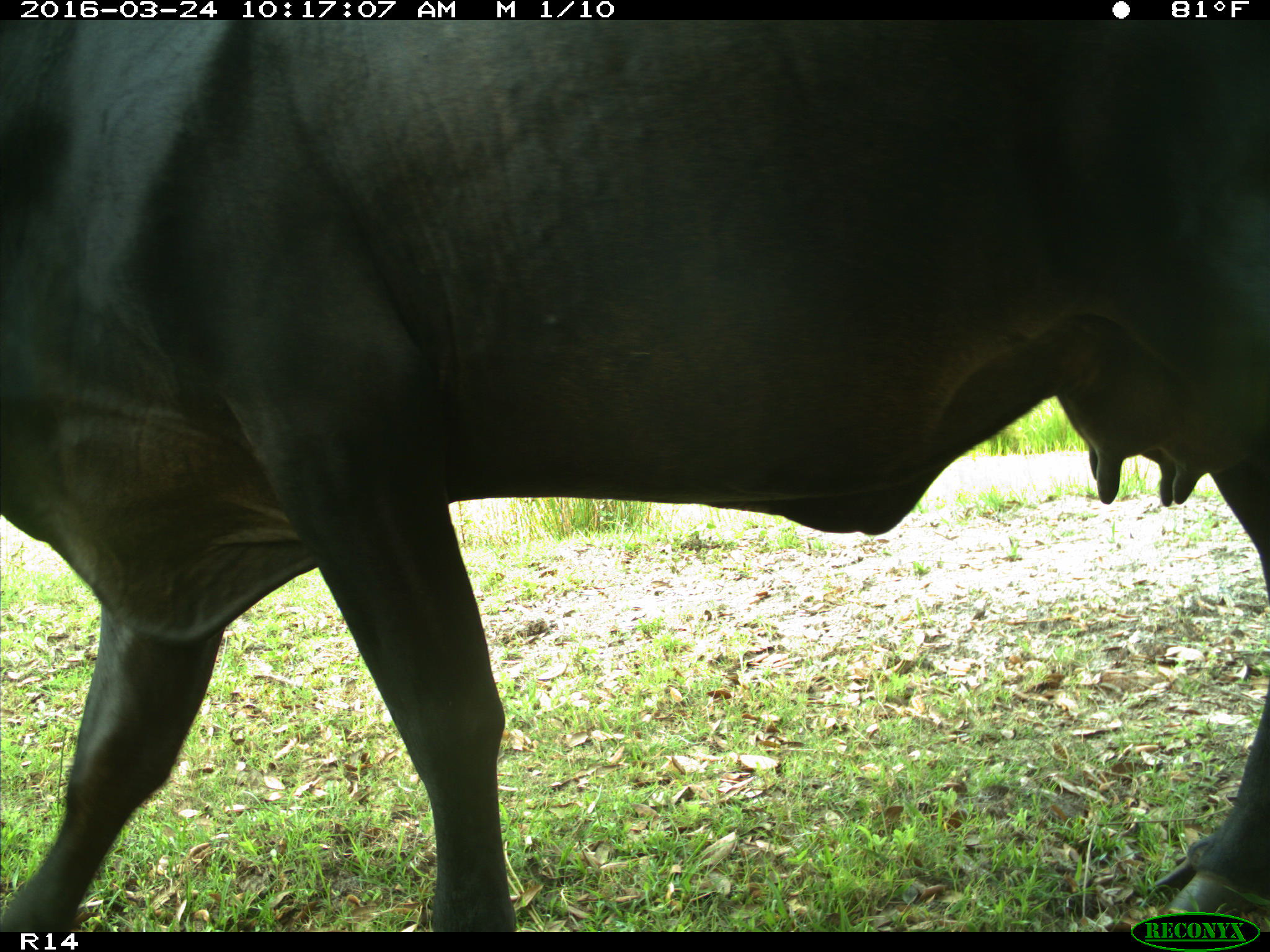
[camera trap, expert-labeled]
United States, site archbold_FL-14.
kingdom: Animalia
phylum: Chordata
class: Mammalia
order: Artiodactyla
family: Bovidae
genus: Bos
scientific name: Bos taurus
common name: domestic cow